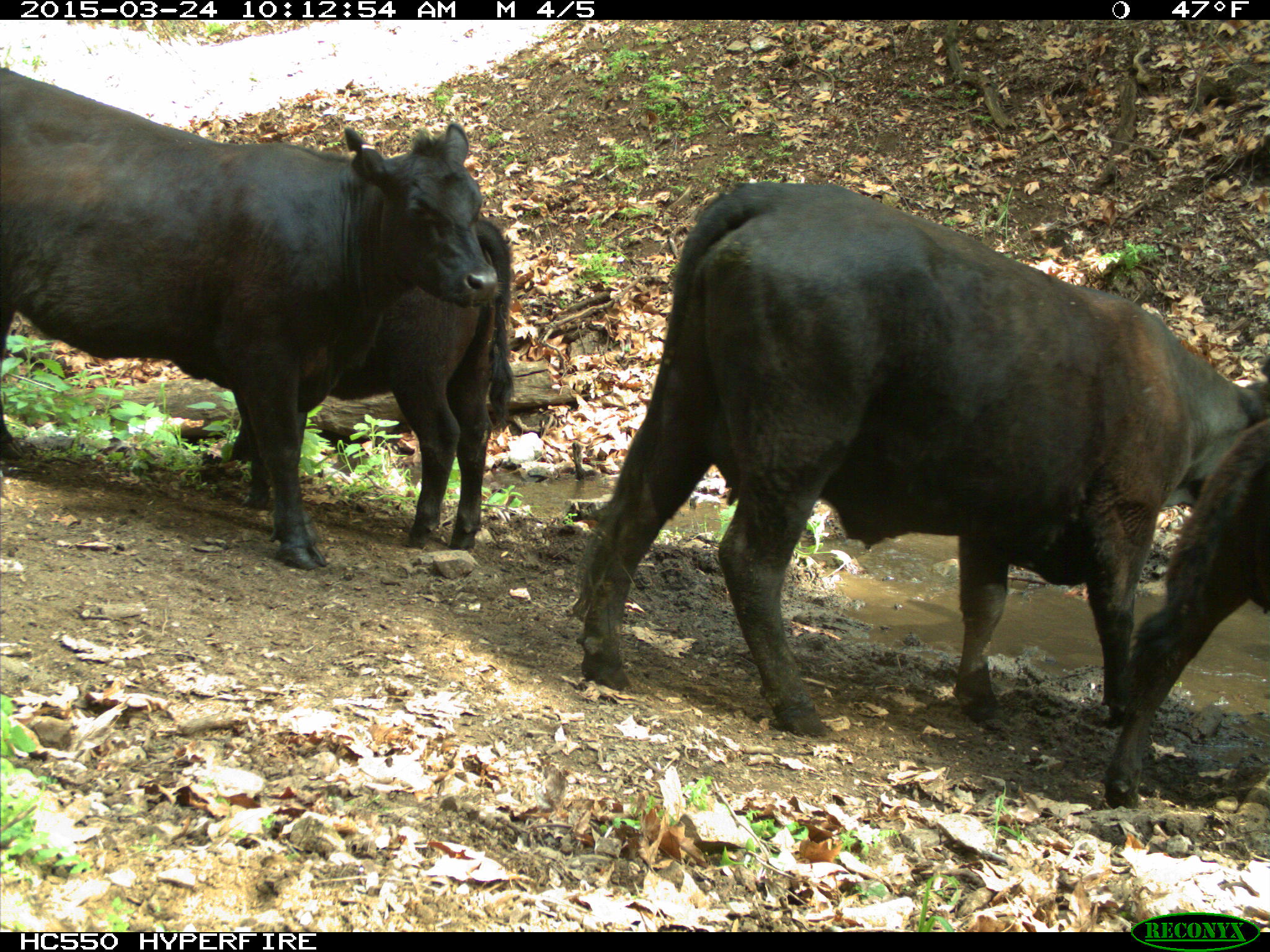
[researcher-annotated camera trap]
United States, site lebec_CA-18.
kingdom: Animalia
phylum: Chordata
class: Mammalia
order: Artiodactyla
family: Bovidae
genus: Bos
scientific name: Bos taurus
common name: domestic cow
Bos taurus (domestic cow).